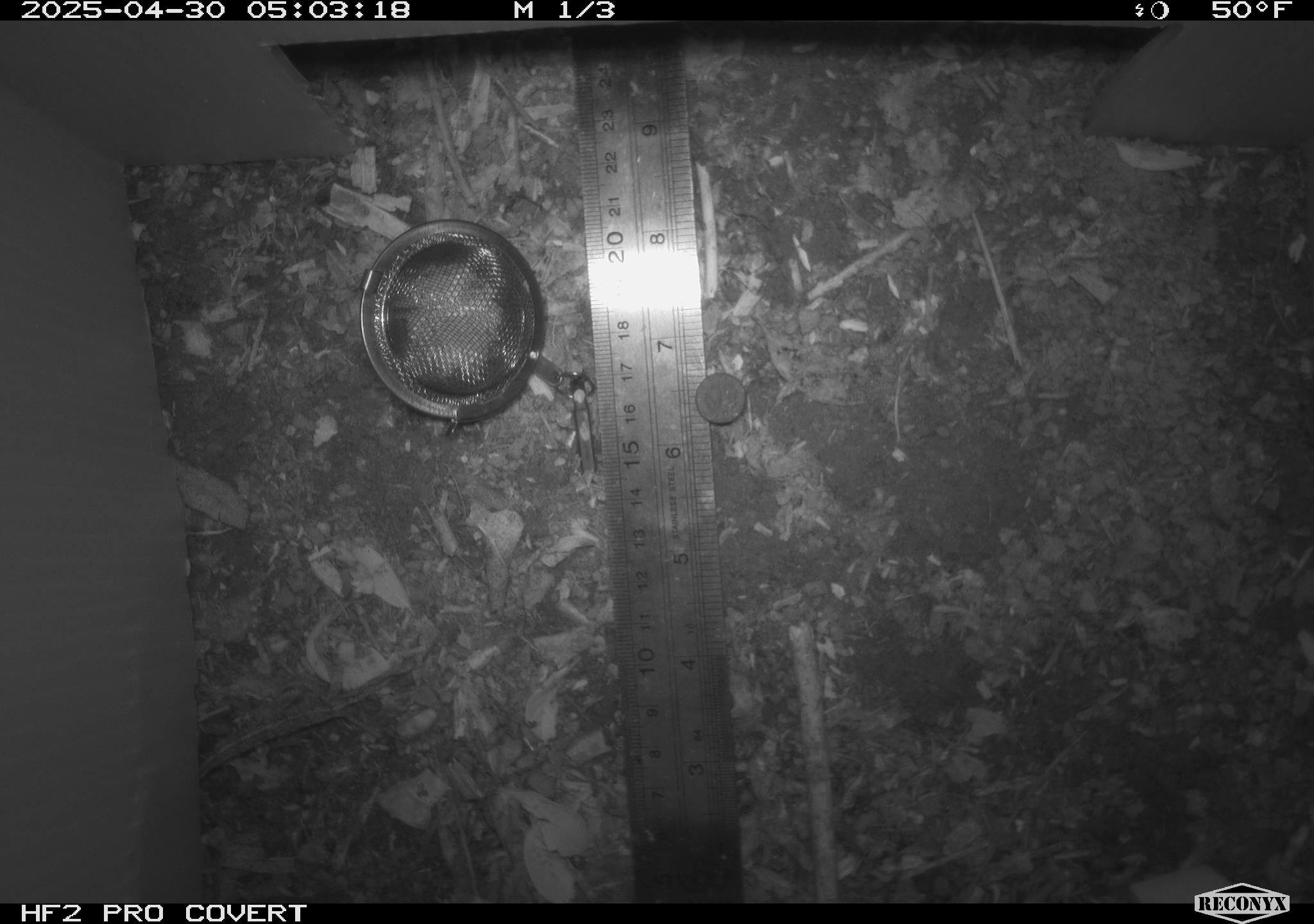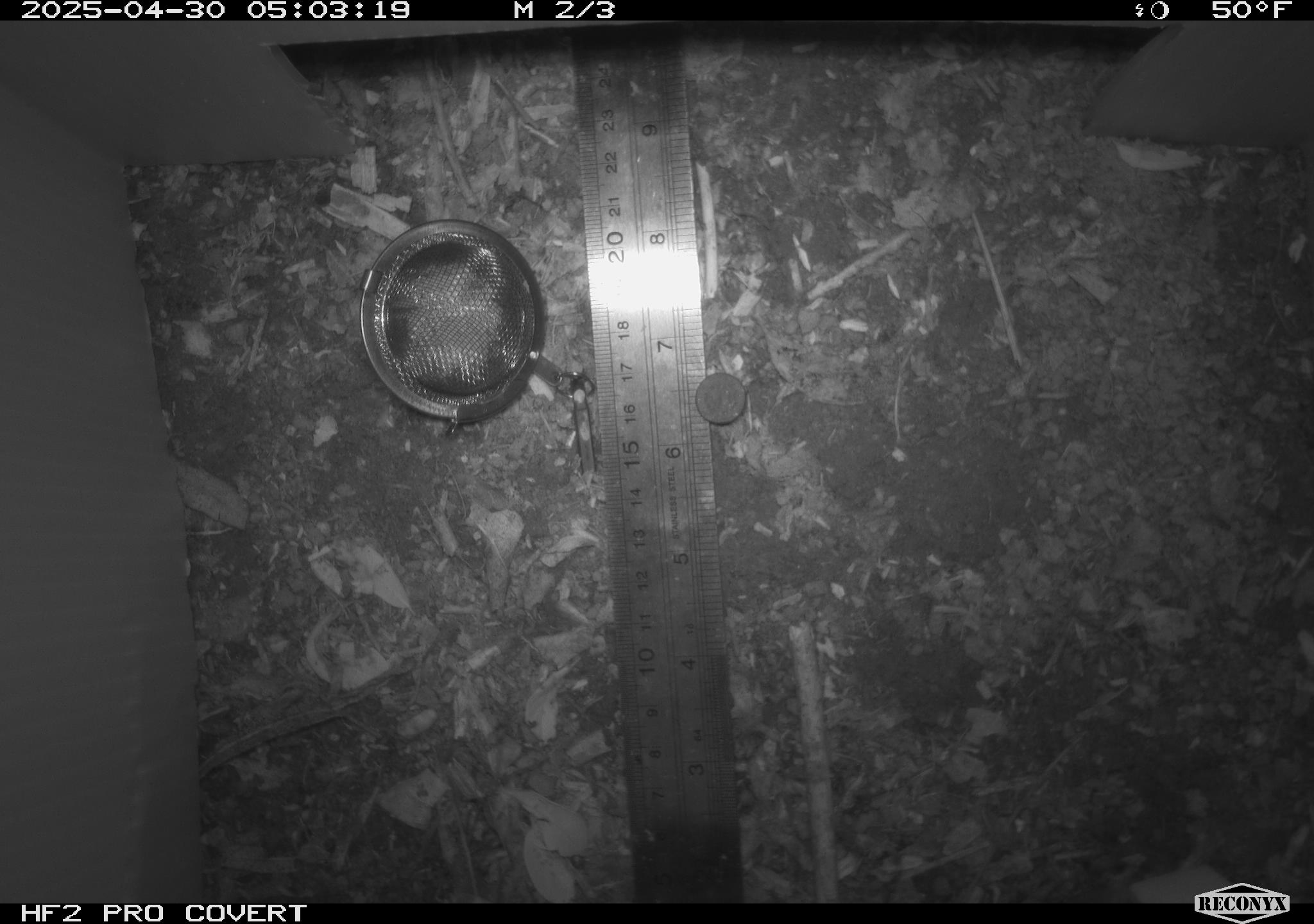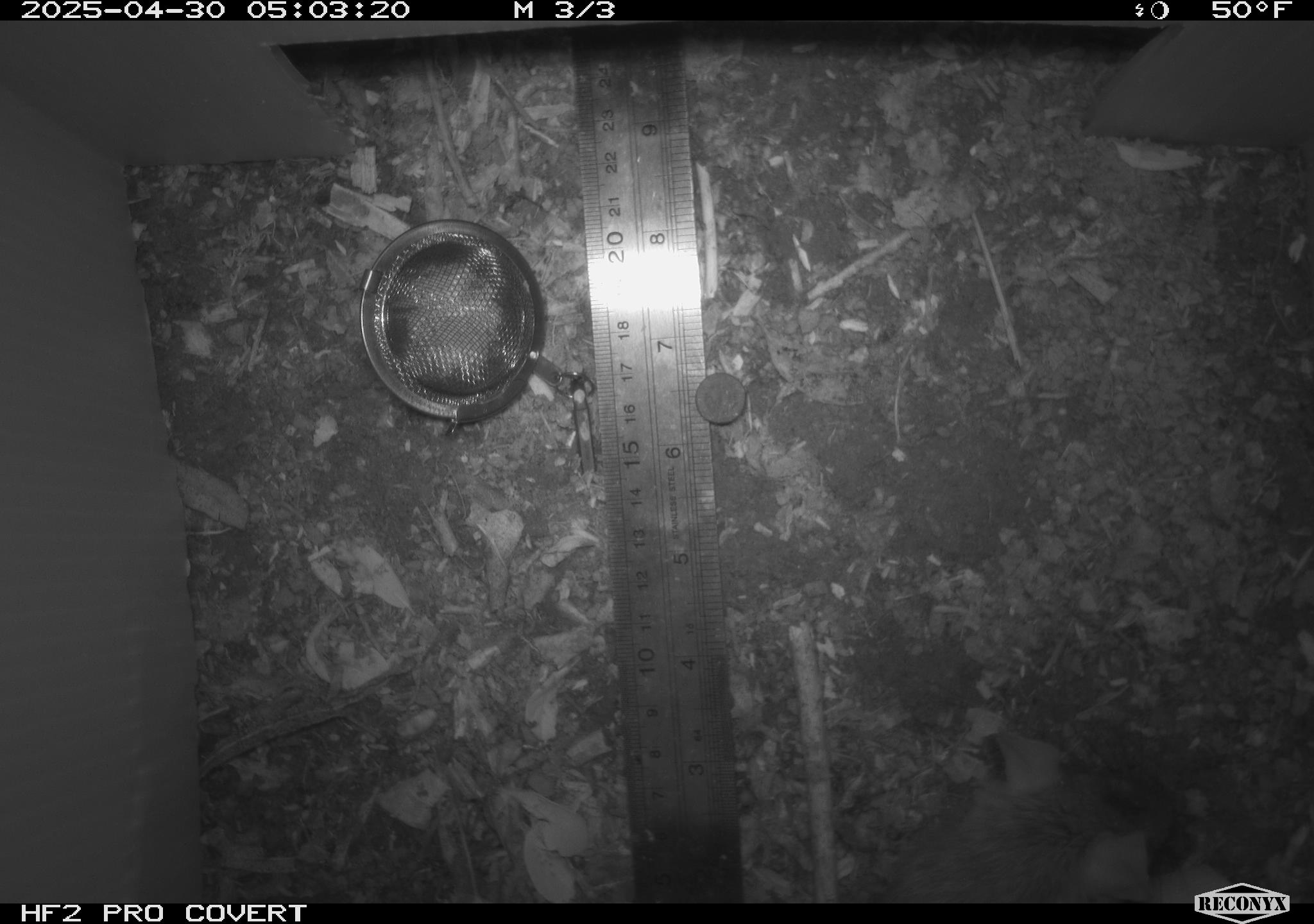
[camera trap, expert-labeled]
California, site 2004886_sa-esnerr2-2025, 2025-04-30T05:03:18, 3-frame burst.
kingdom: Animalia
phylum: Chordata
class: Mammalia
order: Rodentia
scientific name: Rodentia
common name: rodent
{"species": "rodent (Rodentia)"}